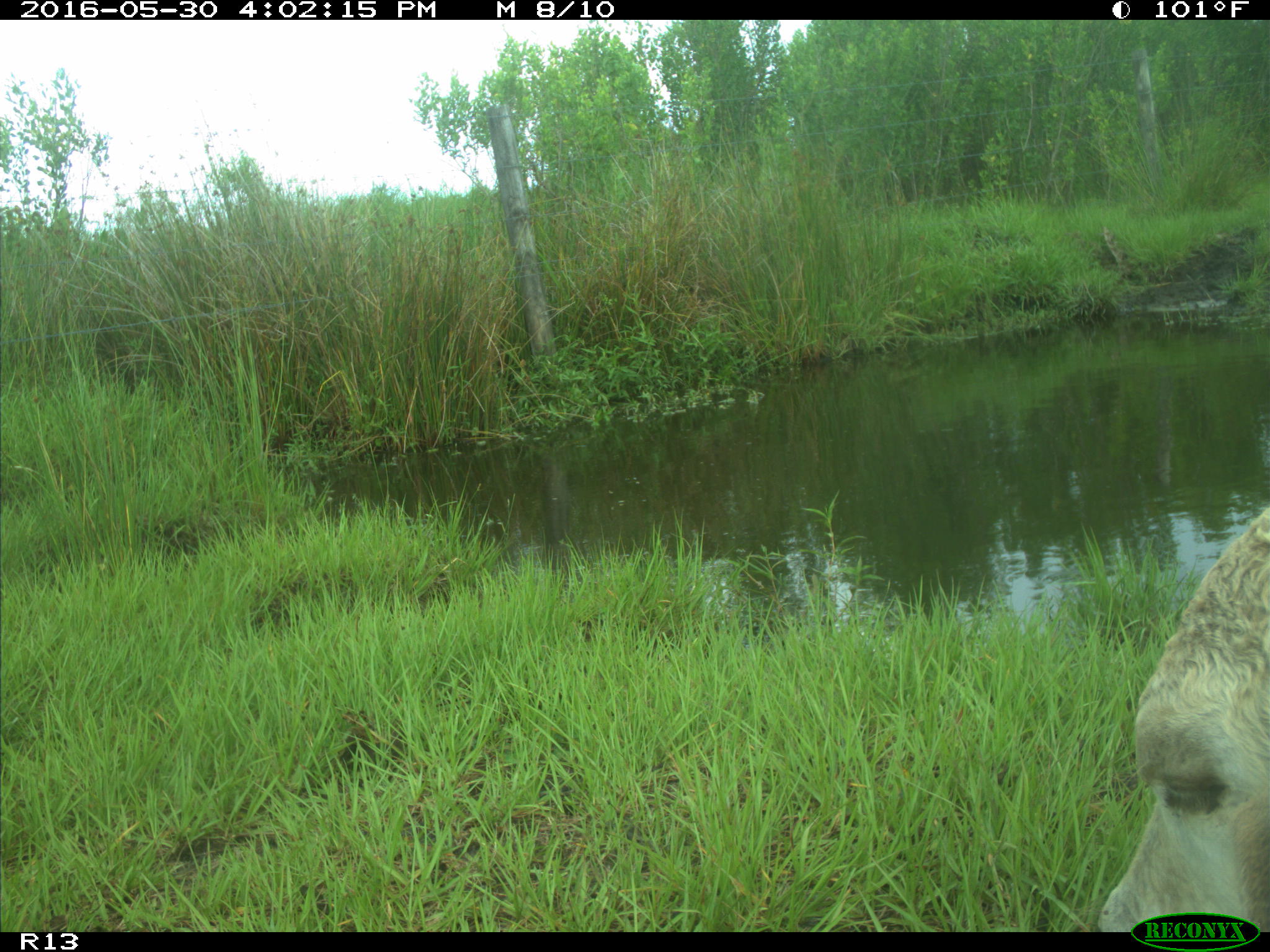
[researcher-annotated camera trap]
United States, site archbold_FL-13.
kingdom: Animalia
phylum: Chordata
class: Mammalia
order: Artiodactyla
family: Bovidae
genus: Bos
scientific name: Bos taurus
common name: domestic cow